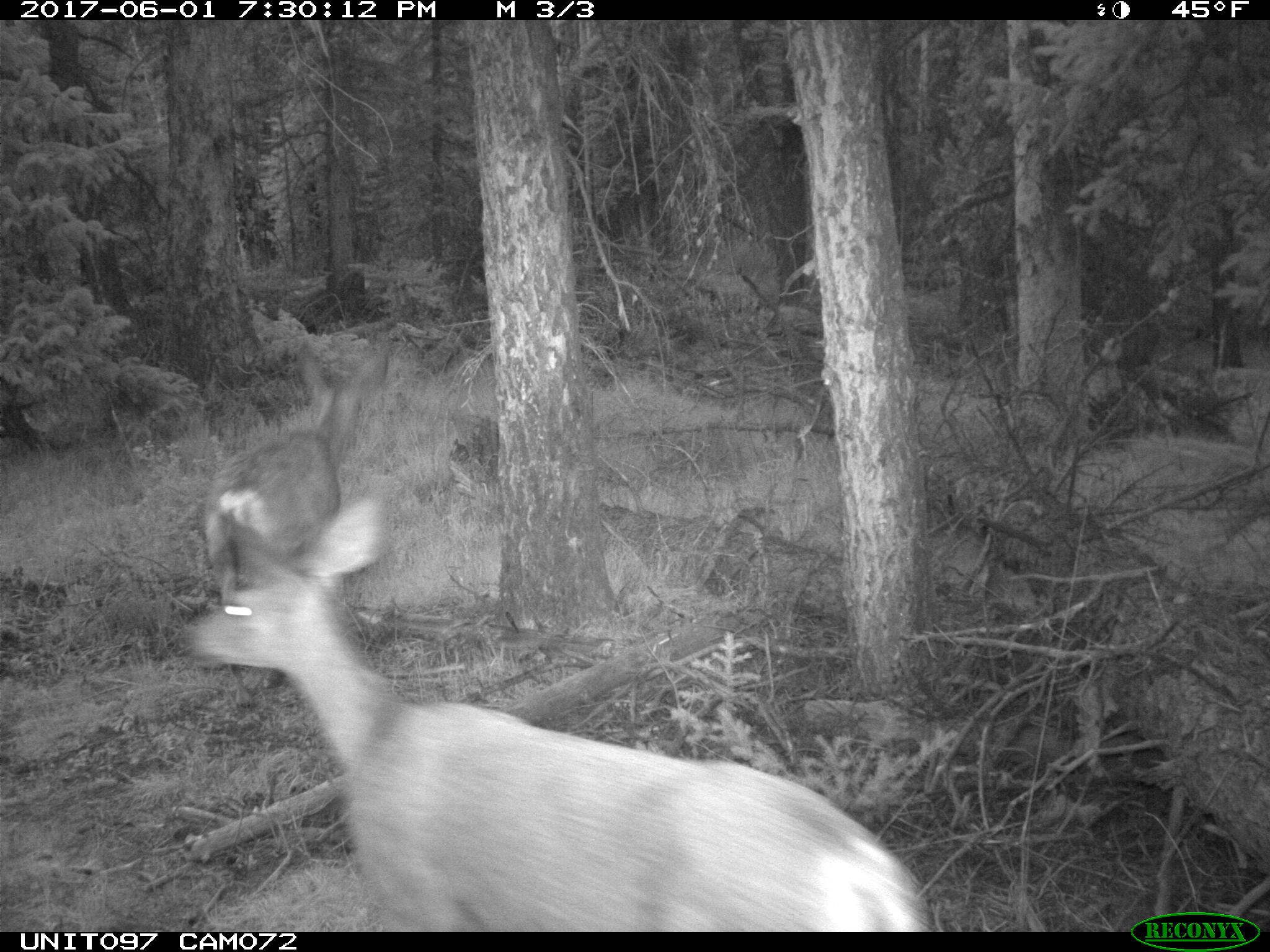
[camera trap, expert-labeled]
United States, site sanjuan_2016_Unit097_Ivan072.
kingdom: Animalia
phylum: Chordata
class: Mammalia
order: Artiodactyla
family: Cervidae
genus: Odocoileus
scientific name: Odocoileus hemionus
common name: mule deer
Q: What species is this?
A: Odocoileus hemionus (mule deer).